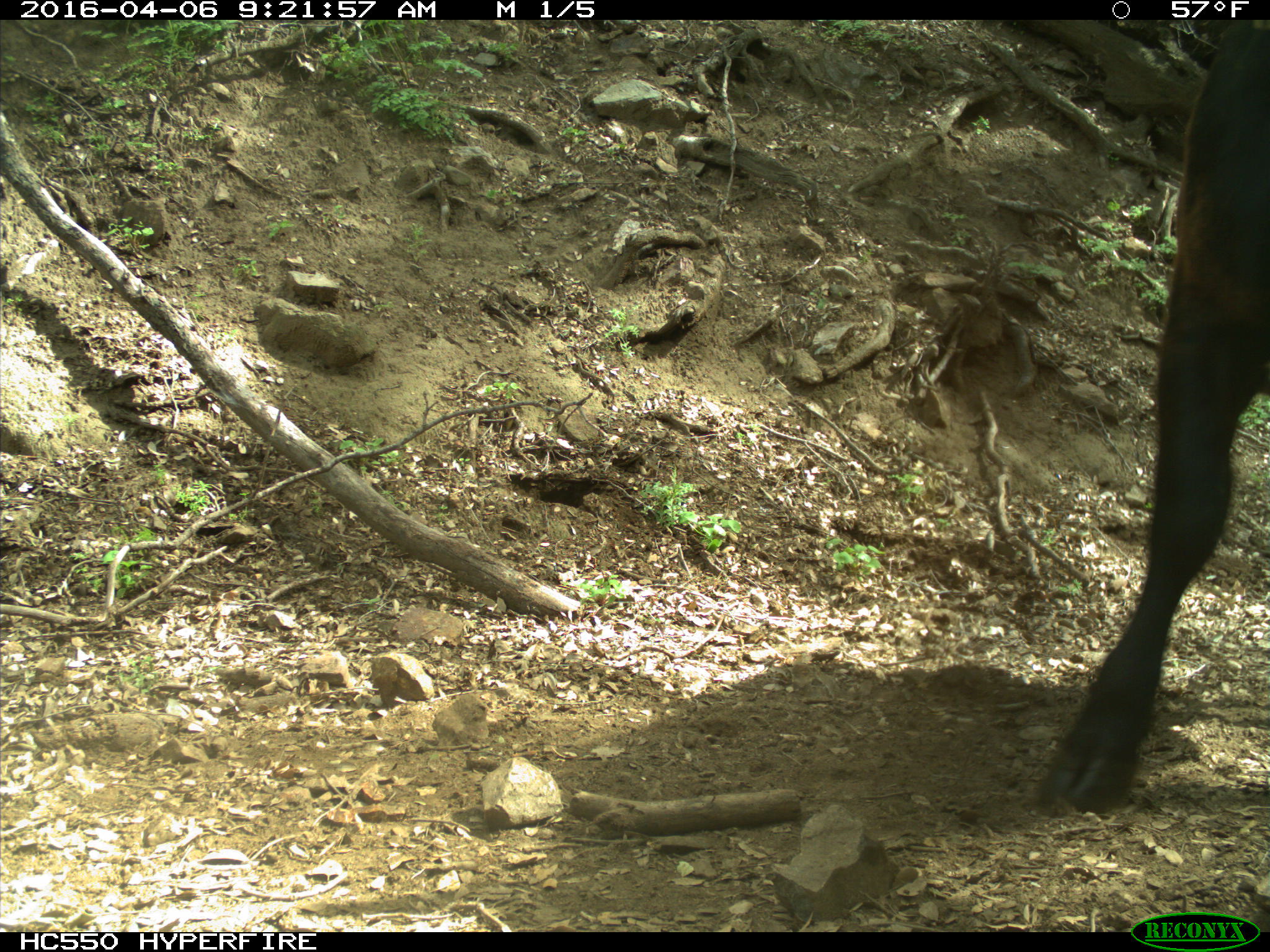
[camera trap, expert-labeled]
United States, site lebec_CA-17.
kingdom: Animalia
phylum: Chordata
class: Mammalia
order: Artiodactyla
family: Bovidae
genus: Bos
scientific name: Bos taurus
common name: domestic cow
Bos taurus (domestic cow).